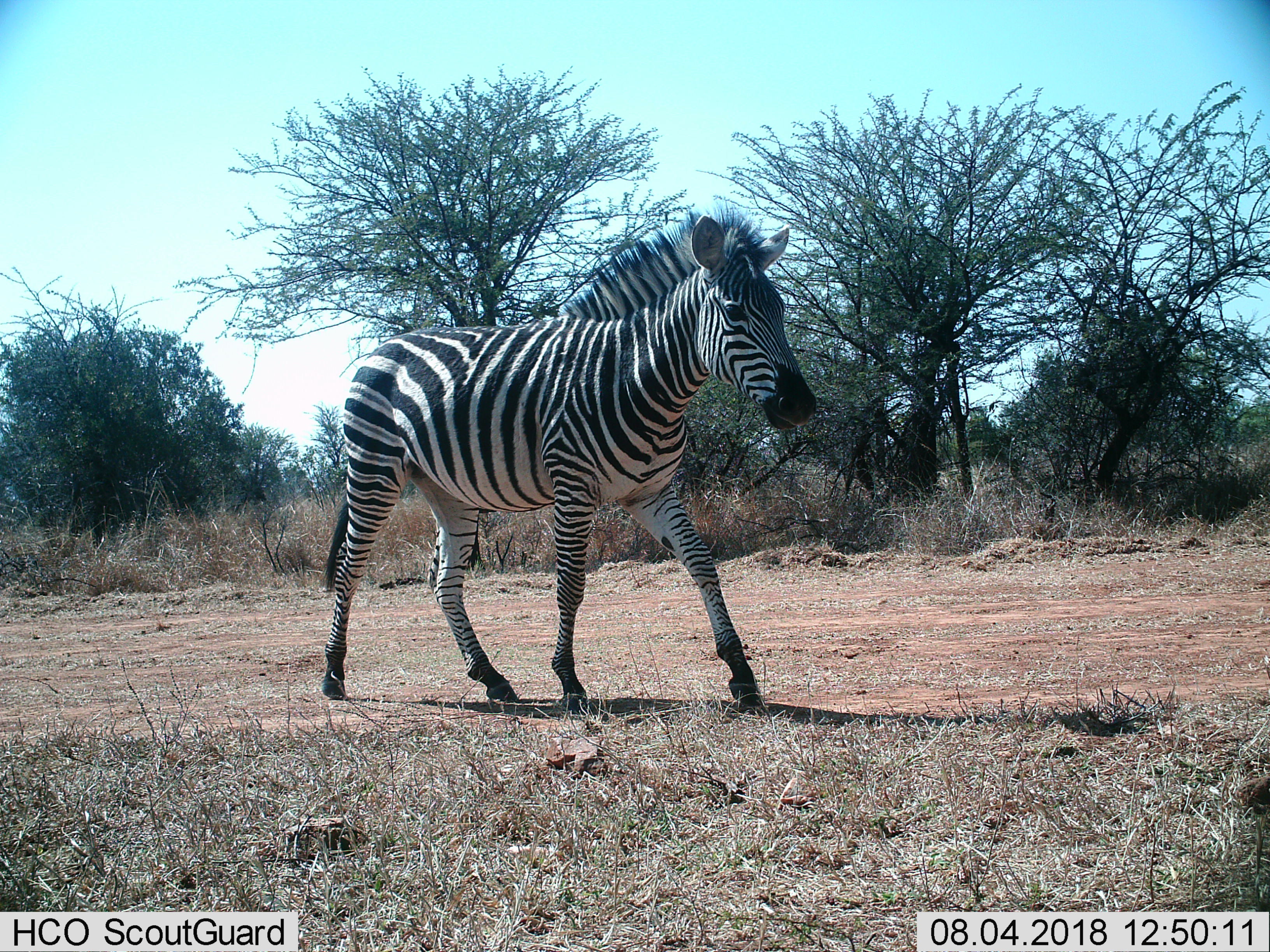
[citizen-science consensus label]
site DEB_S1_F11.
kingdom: Animalia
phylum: Chordata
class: Mammalia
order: Perissodactyla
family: Equidae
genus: Equus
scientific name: Equus quagga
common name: plains zebra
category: zebraplains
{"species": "zebraplains (plains zebra) (Equus quagga)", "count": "1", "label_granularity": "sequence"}